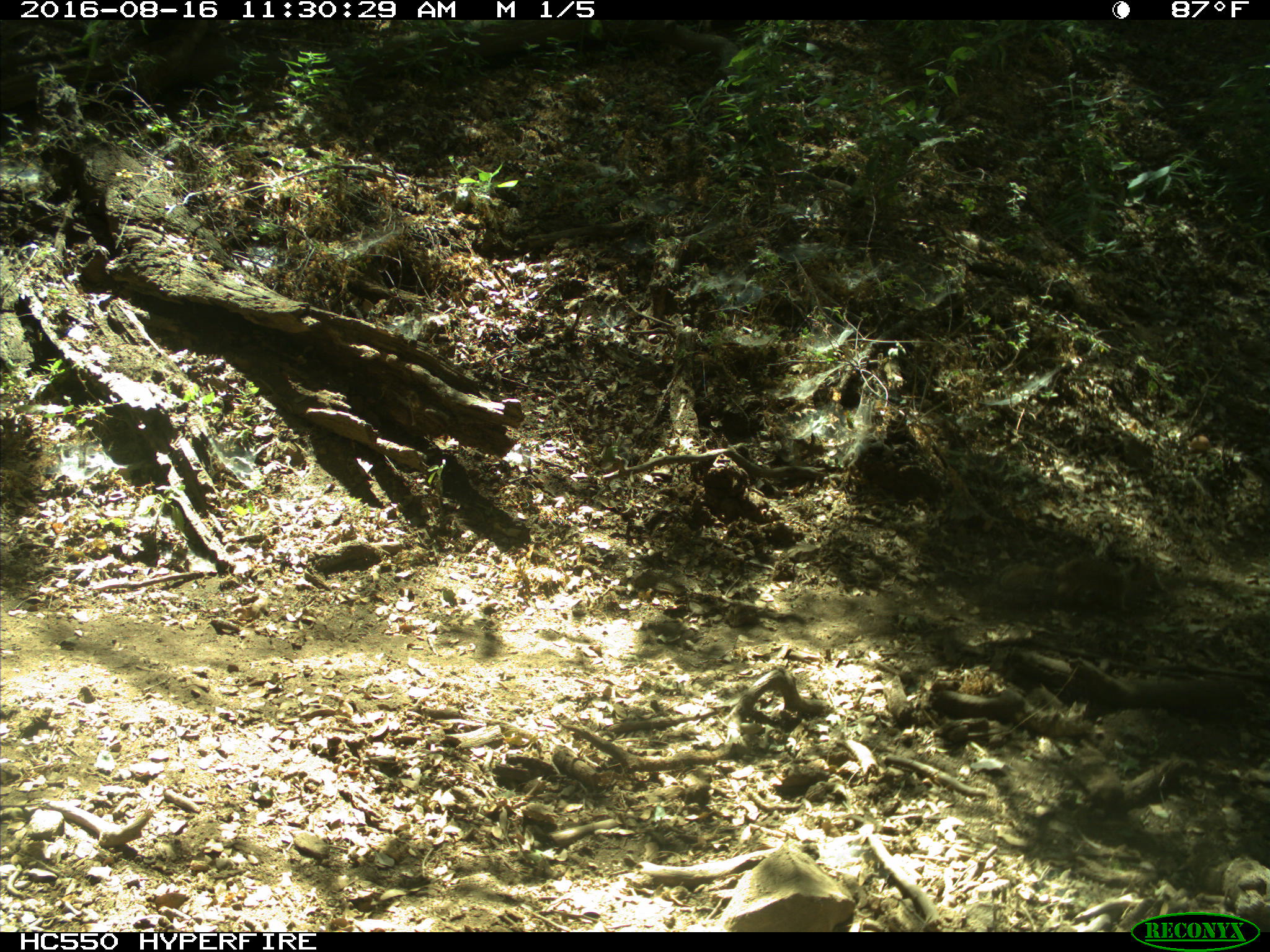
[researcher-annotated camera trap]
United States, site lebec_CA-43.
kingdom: Animalia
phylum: Chordata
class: Mammalia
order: Rodentia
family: Sciuridae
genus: Otospermophilus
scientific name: Otospermophilus beecheyi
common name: california ground squirrel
Otospermophilus beecheyi (california ground squirrel).